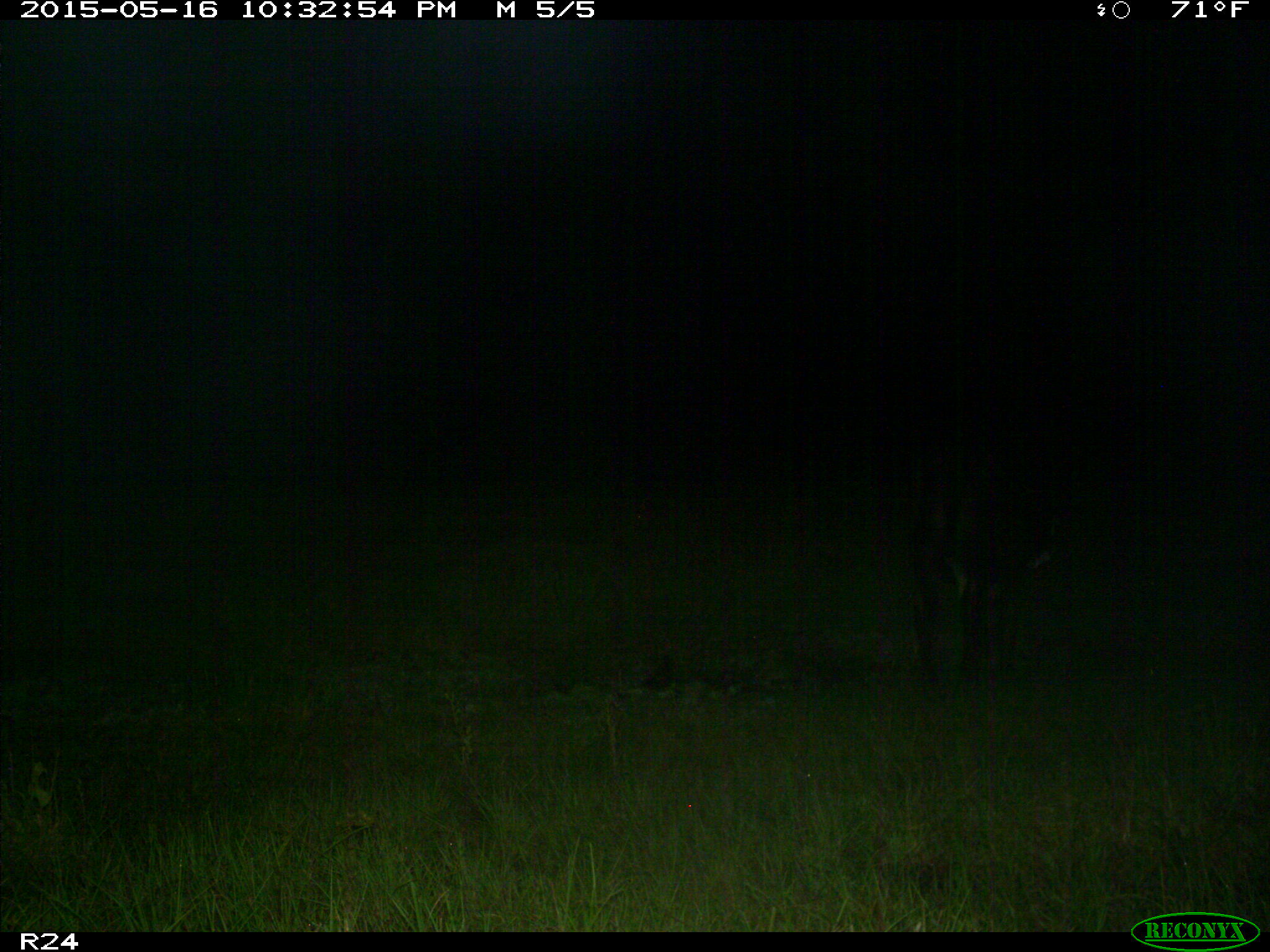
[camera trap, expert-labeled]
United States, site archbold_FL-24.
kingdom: Animalia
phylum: Chordata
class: Mammalia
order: Artiodactyla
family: Bovidae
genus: Bos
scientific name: Bos taurus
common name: domestic cow